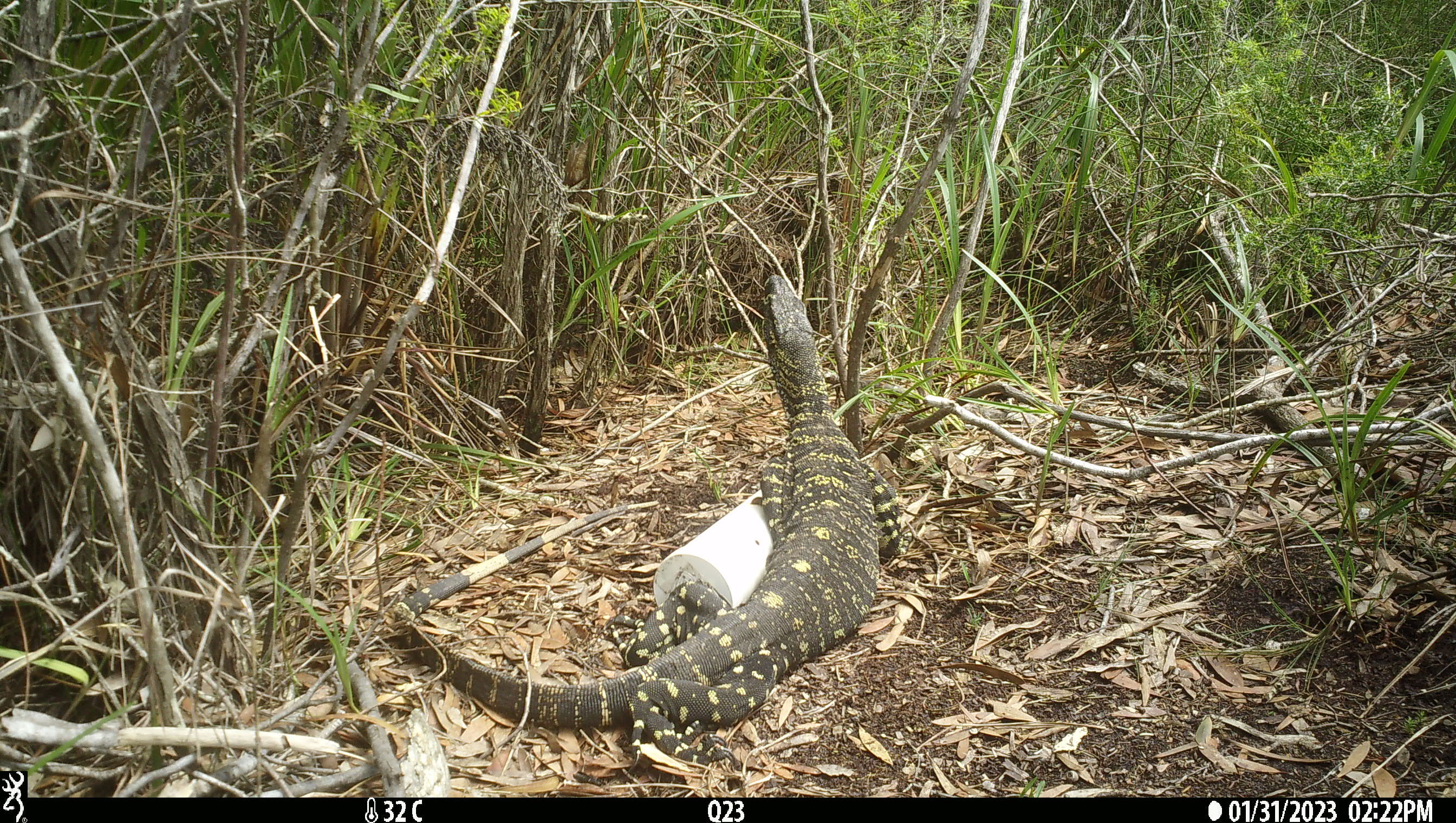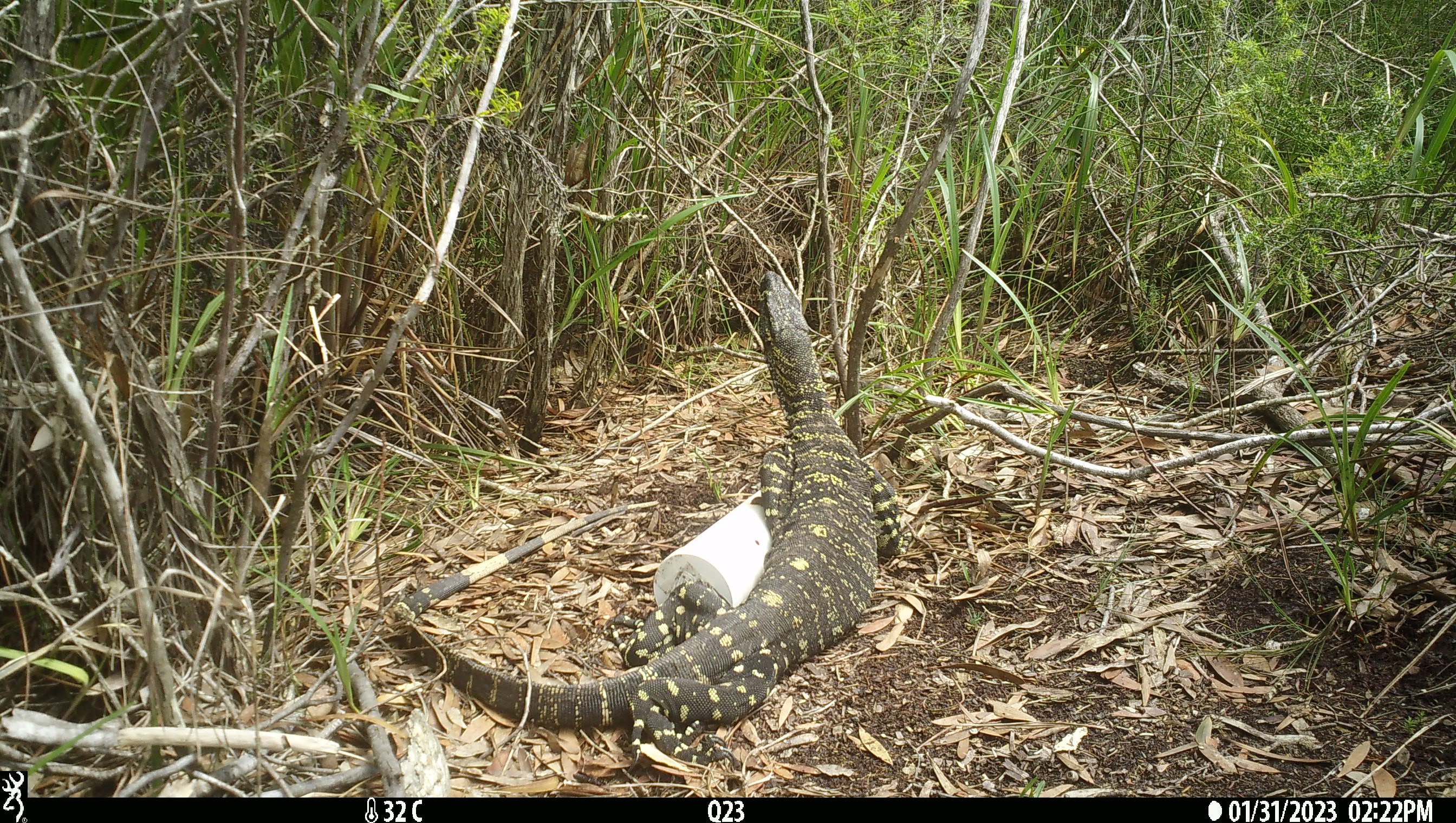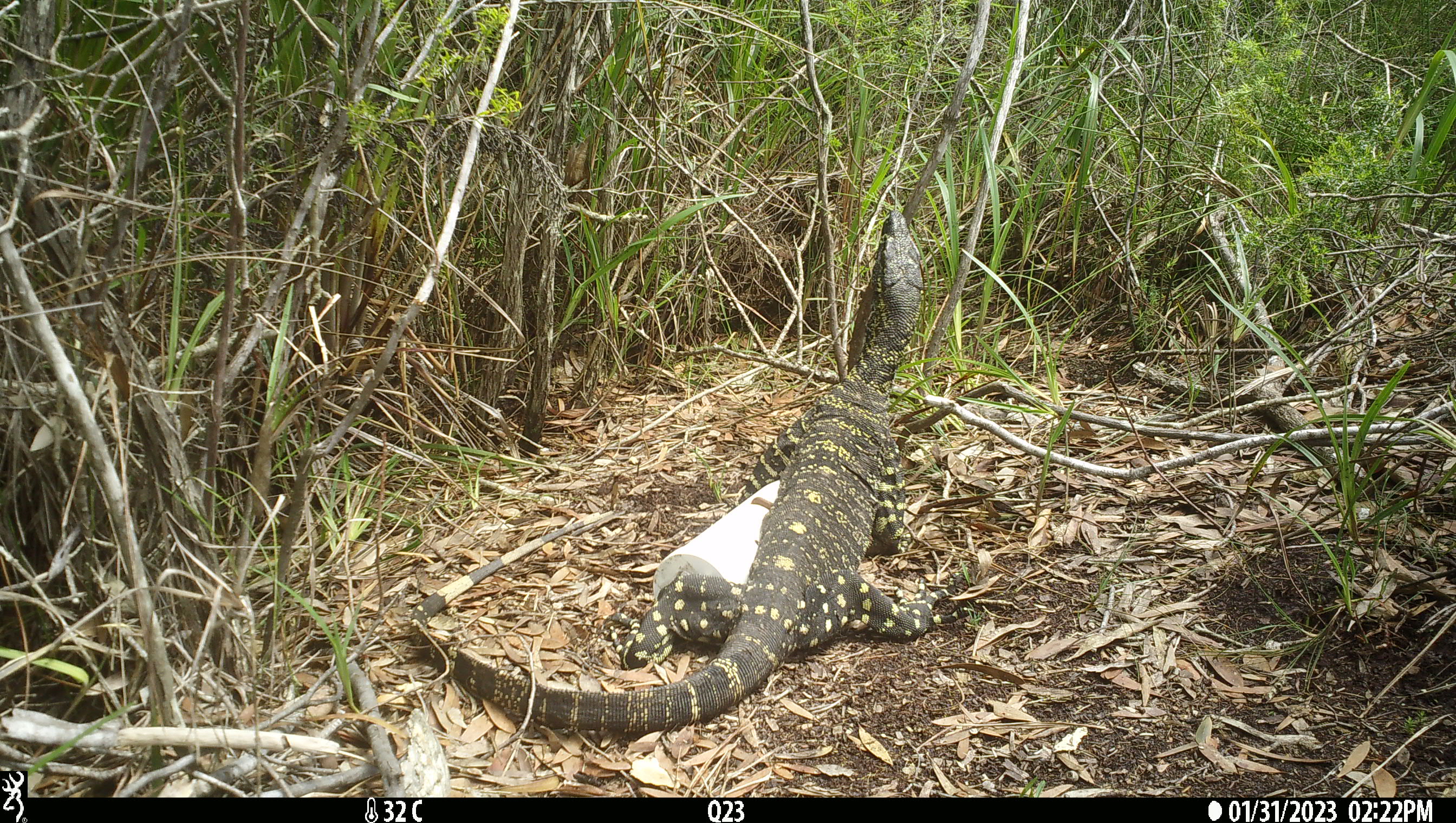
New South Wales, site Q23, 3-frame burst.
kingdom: Animalia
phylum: Chordata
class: Reptilia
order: Squamata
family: Varanidae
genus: Varanus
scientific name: Varanus varius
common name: lace monitor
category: goanna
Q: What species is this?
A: Goanna (lace monitor) (Varanus varius).